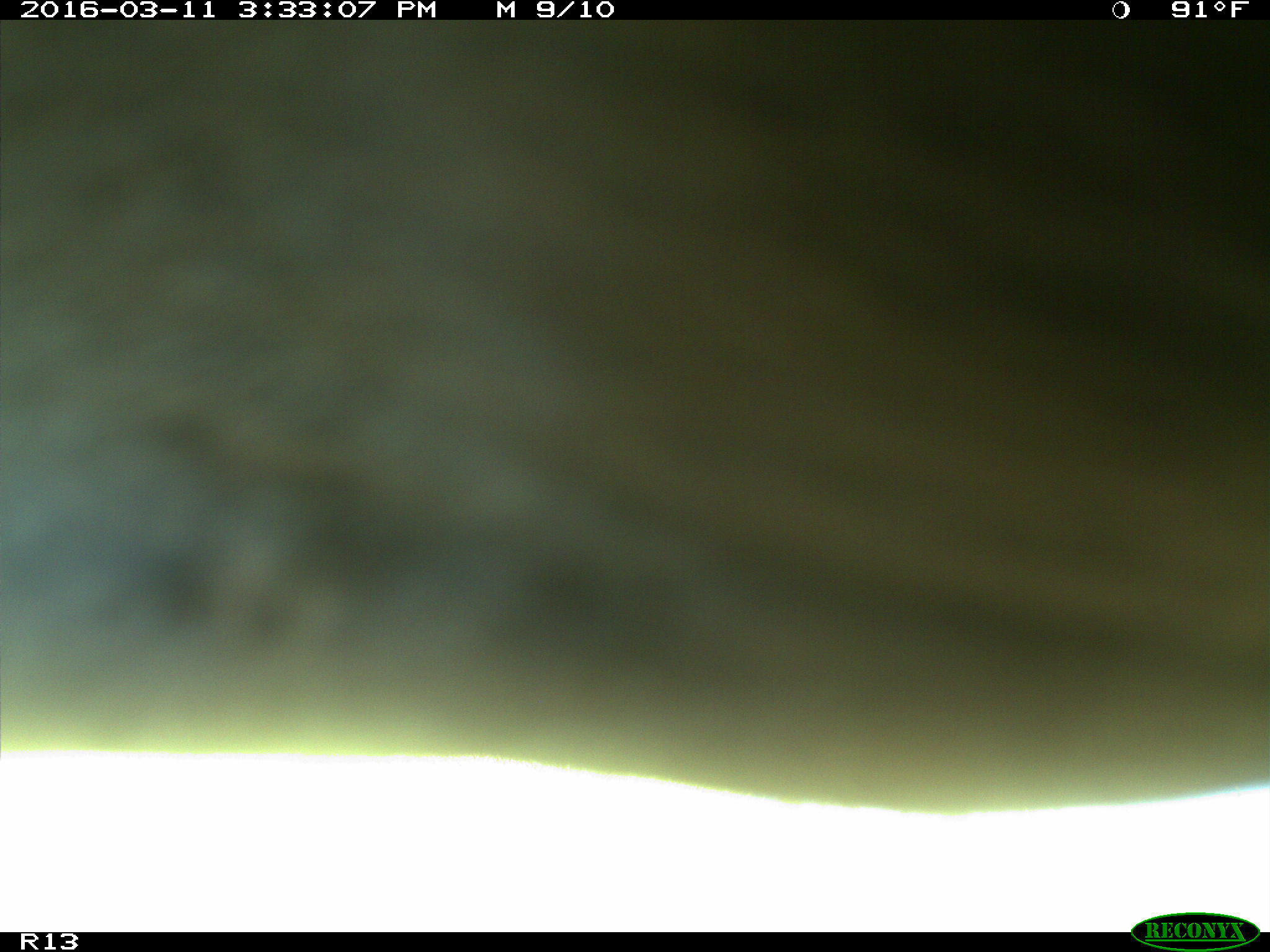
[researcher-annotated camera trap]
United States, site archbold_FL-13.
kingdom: Animalia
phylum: Chordata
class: Mammalia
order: Artiodactyla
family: Bovidae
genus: Bos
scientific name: Bos taurus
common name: domestic cow